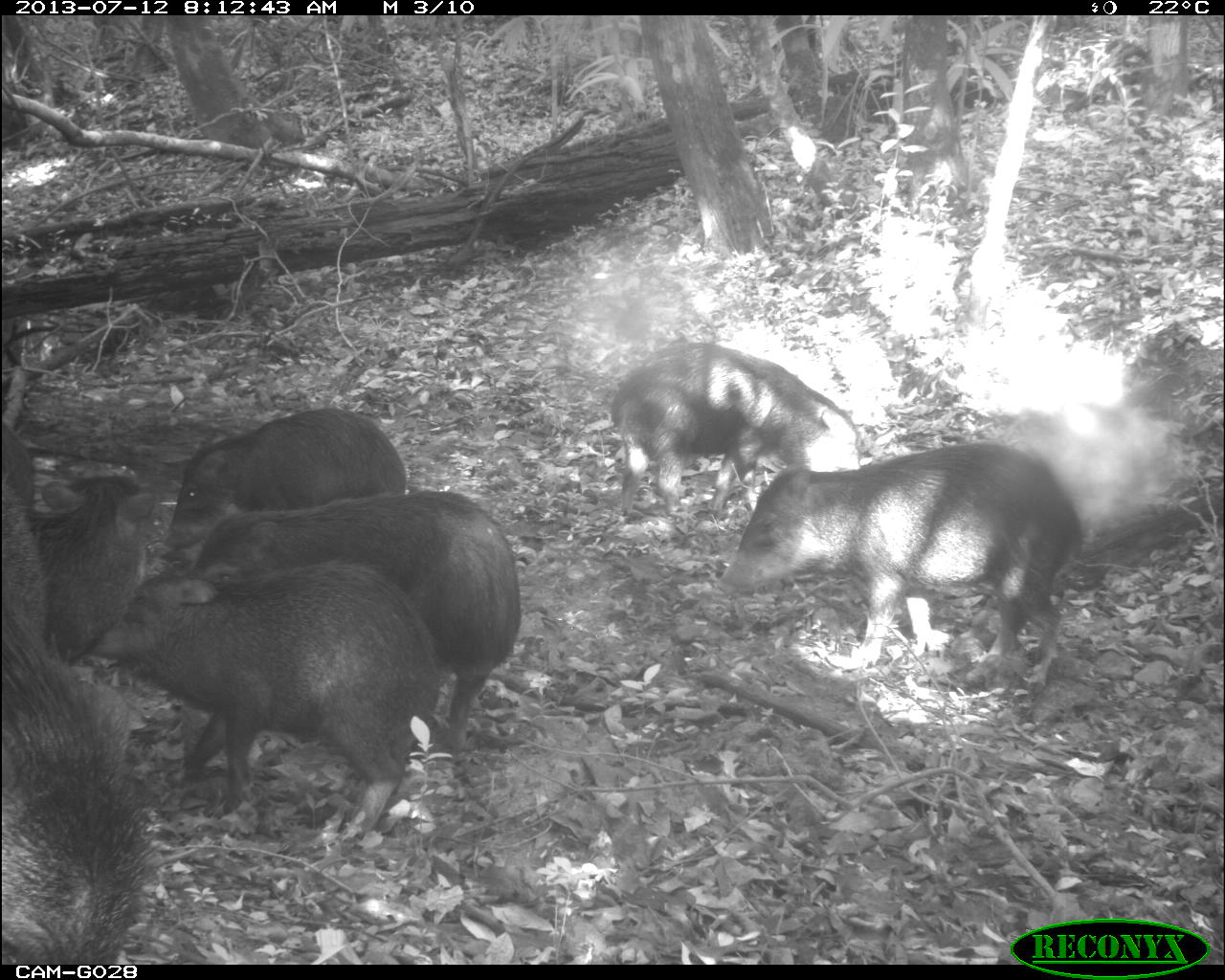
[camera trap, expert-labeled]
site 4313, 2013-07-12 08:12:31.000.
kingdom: Animalia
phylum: Chordata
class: Mammalia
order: Artiodactyla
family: Tayassuidae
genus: Tayassu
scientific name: Tayassu pecari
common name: white-lipped peccary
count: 20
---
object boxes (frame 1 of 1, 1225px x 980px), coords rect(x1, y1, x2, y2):
tayassu pecari: rect(92, 557, 442, 847); rect(169, 490, 522, 754); rect(712, 439, 1085, 686); rect(0, 470, 167, 961); rect(608, 338, 861, 524); rect(162, 403, 407, 548); rect(34, 452, 150, 666); rect(3, 418, 40, 518)